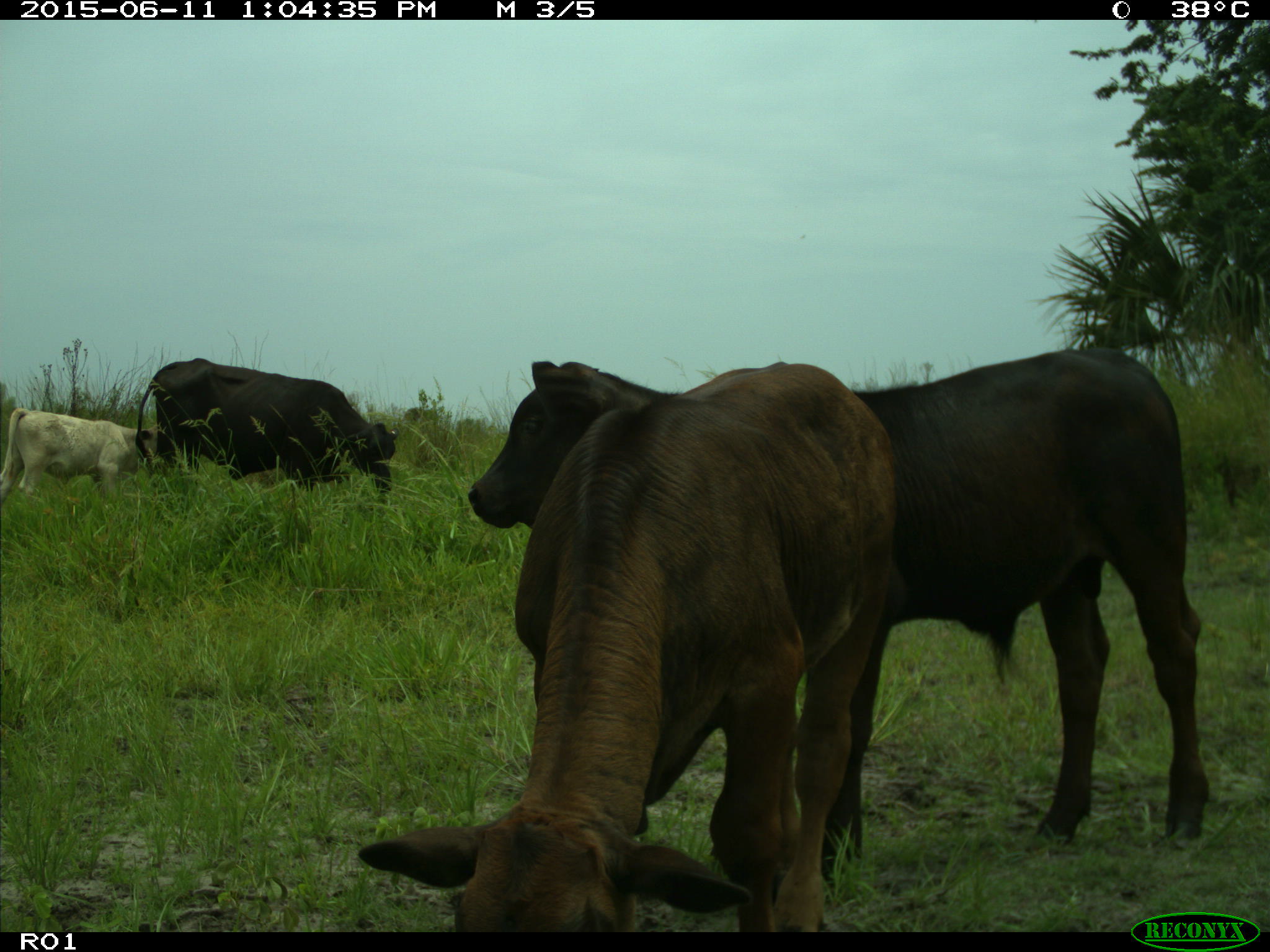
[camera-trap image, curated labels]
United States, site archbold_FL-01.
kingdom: Animalia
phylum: Chordata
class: Mammalia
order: Artiodactyla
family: Bovidae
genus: Bos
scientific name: Bos taurus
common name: domestic cow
Bos taurus (domestic cow).